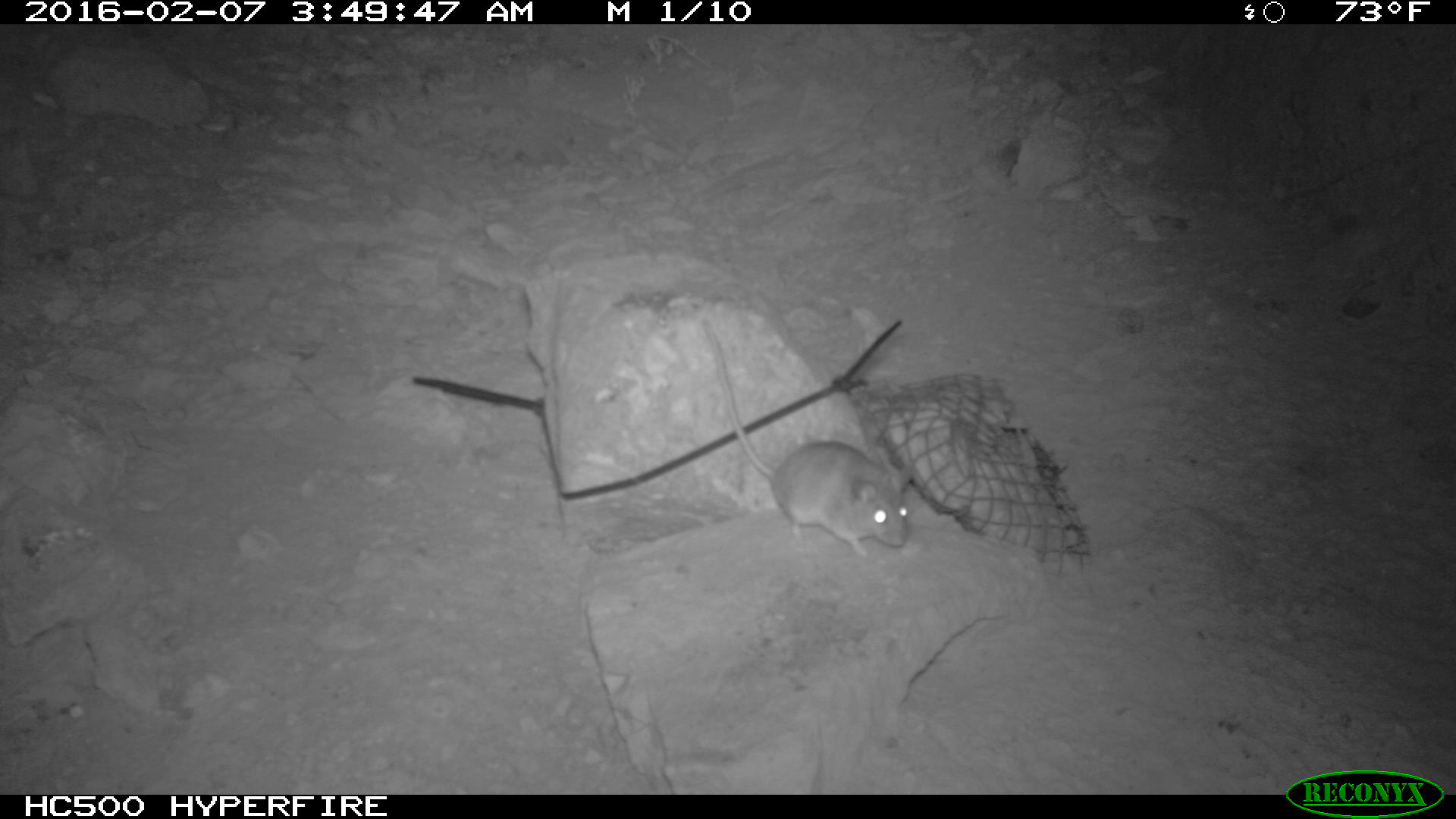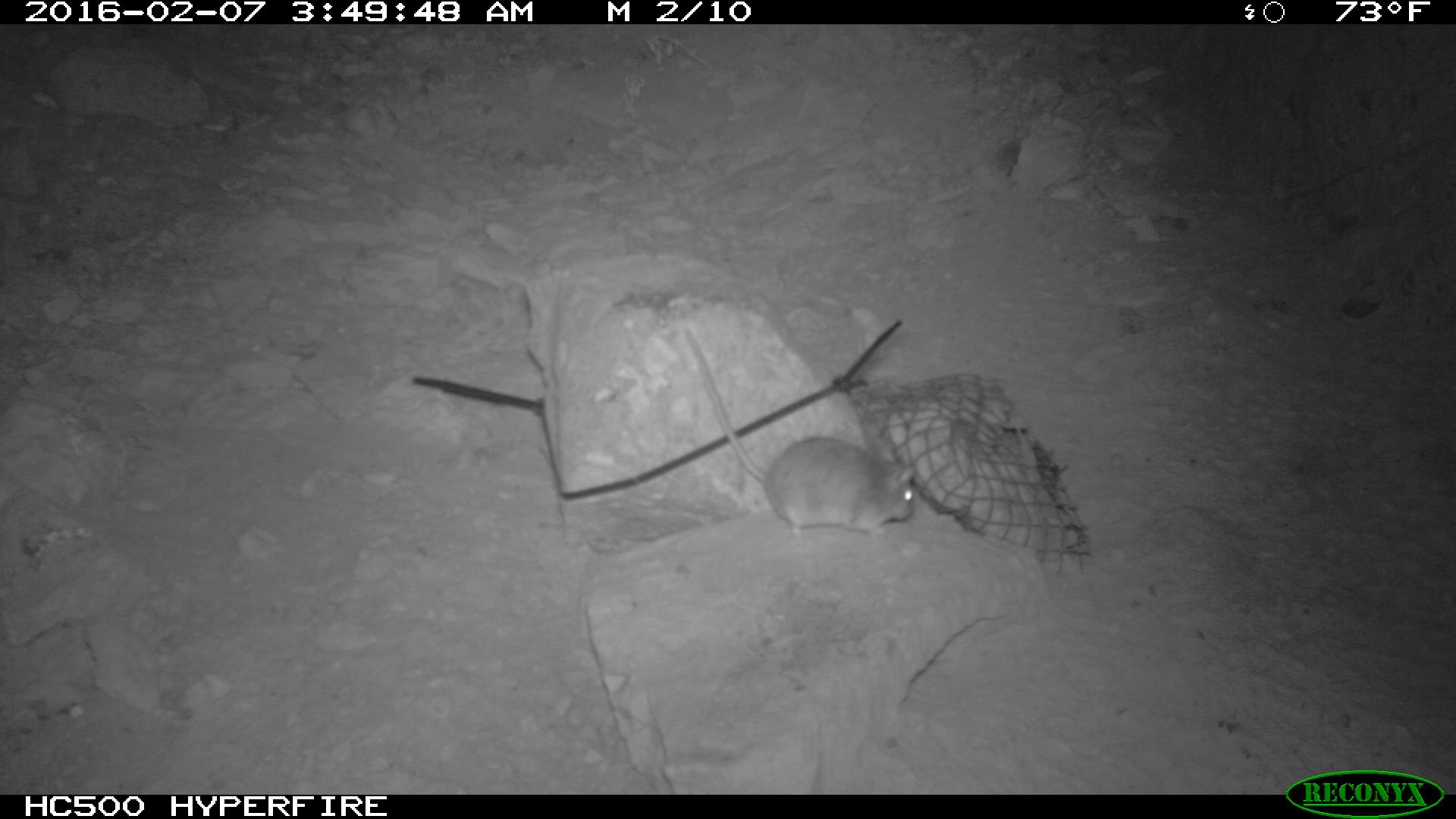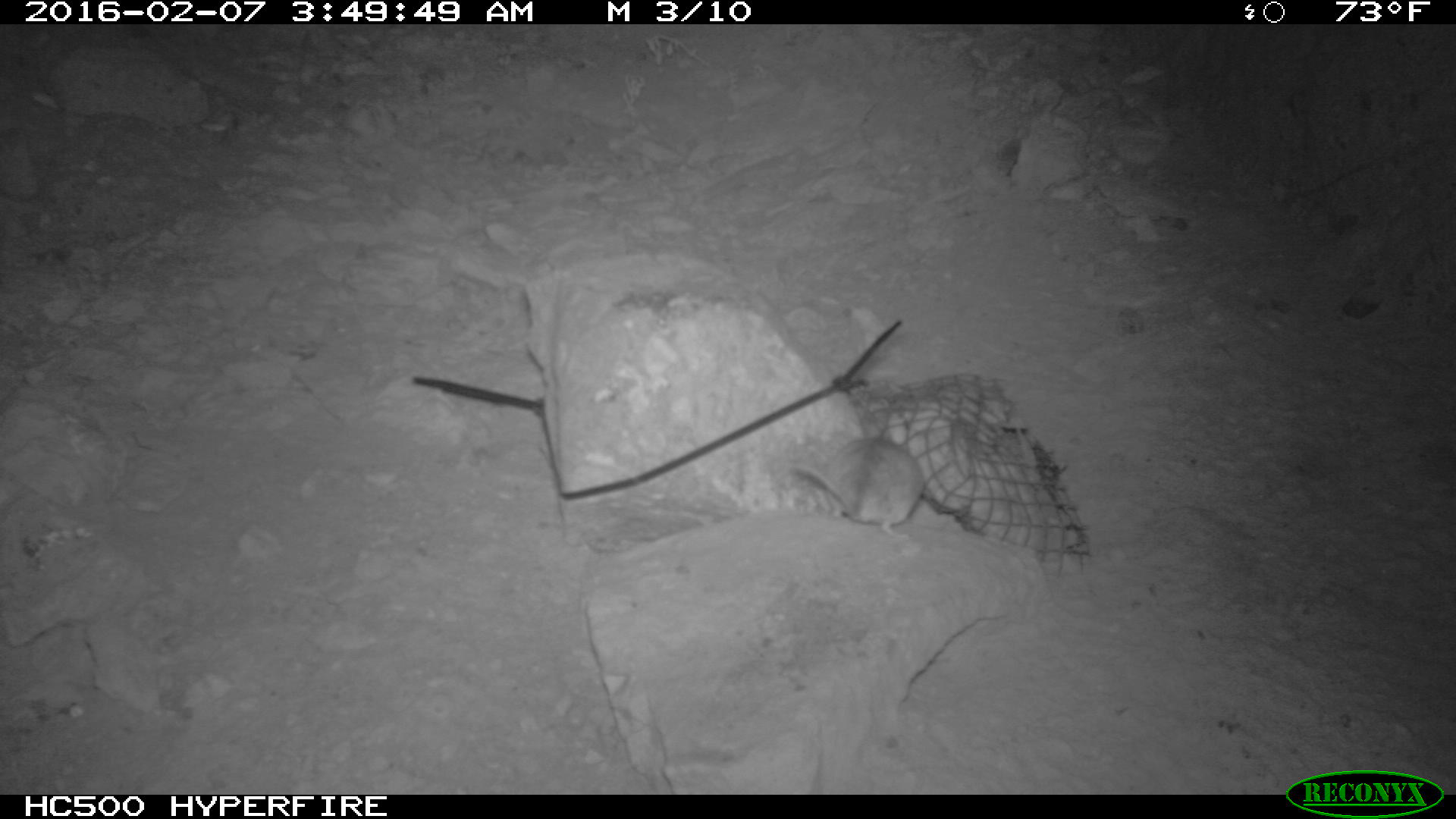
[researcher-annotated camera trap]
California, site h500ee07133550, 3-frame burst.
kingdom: Animalia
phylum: Chordata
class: Mammalia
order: Rodentia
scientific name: Rodentia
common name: rodent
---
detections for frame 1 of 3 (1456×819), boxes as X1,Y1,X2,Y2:
rodent: 699,317,915,557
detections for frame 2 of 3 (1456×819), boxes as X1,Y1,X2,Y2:
rodent: 685,330,918,551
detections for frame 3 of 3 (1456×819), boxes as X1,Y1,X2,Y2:
rodent: 785,419,926,541